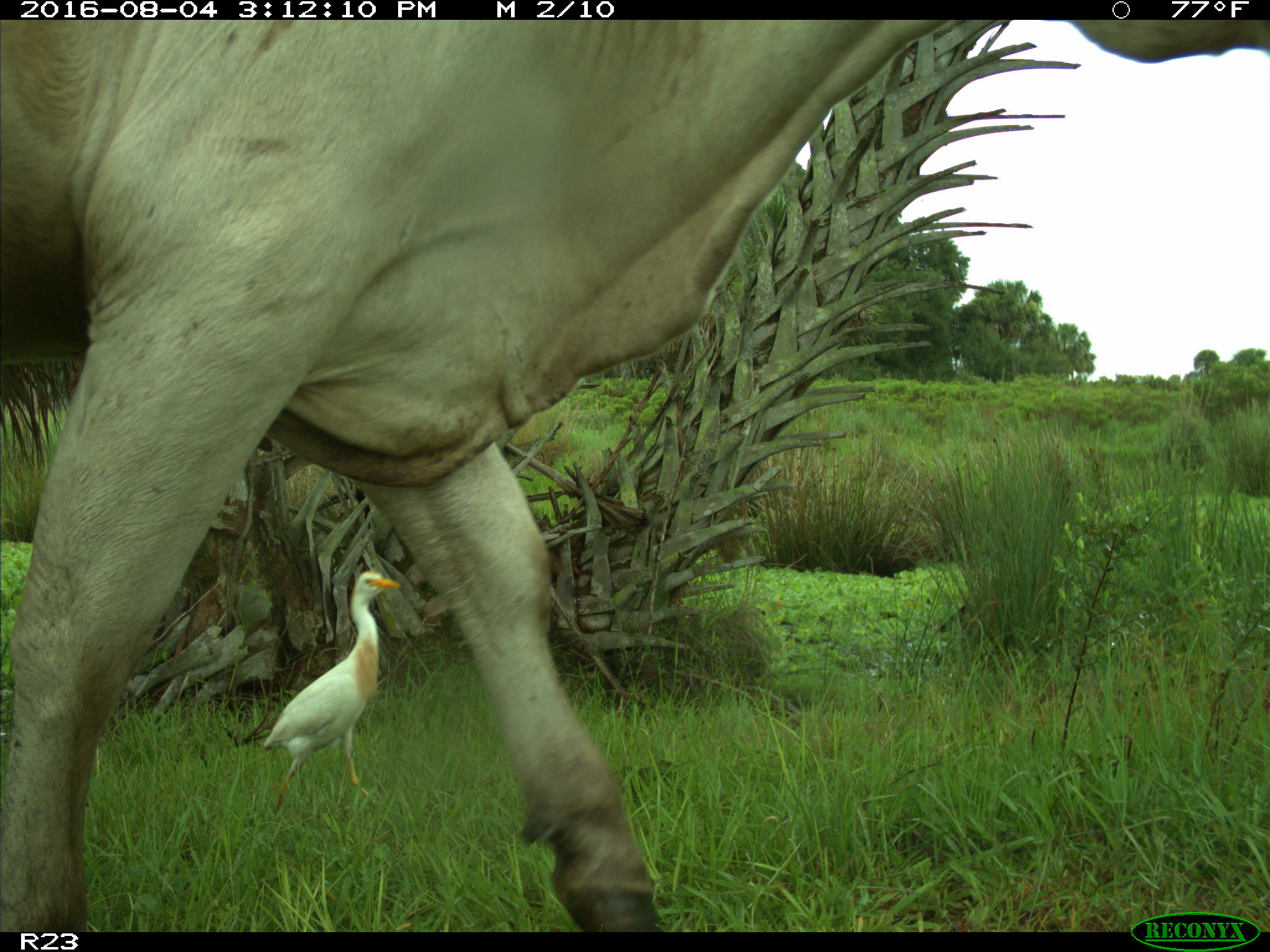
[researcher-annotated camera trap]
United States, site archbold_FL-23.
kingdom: Animalia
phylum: Chordata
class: Mammalia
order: Artiodactyla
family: Bovidae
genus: Bos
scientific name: Bos taurus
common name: domestic cow